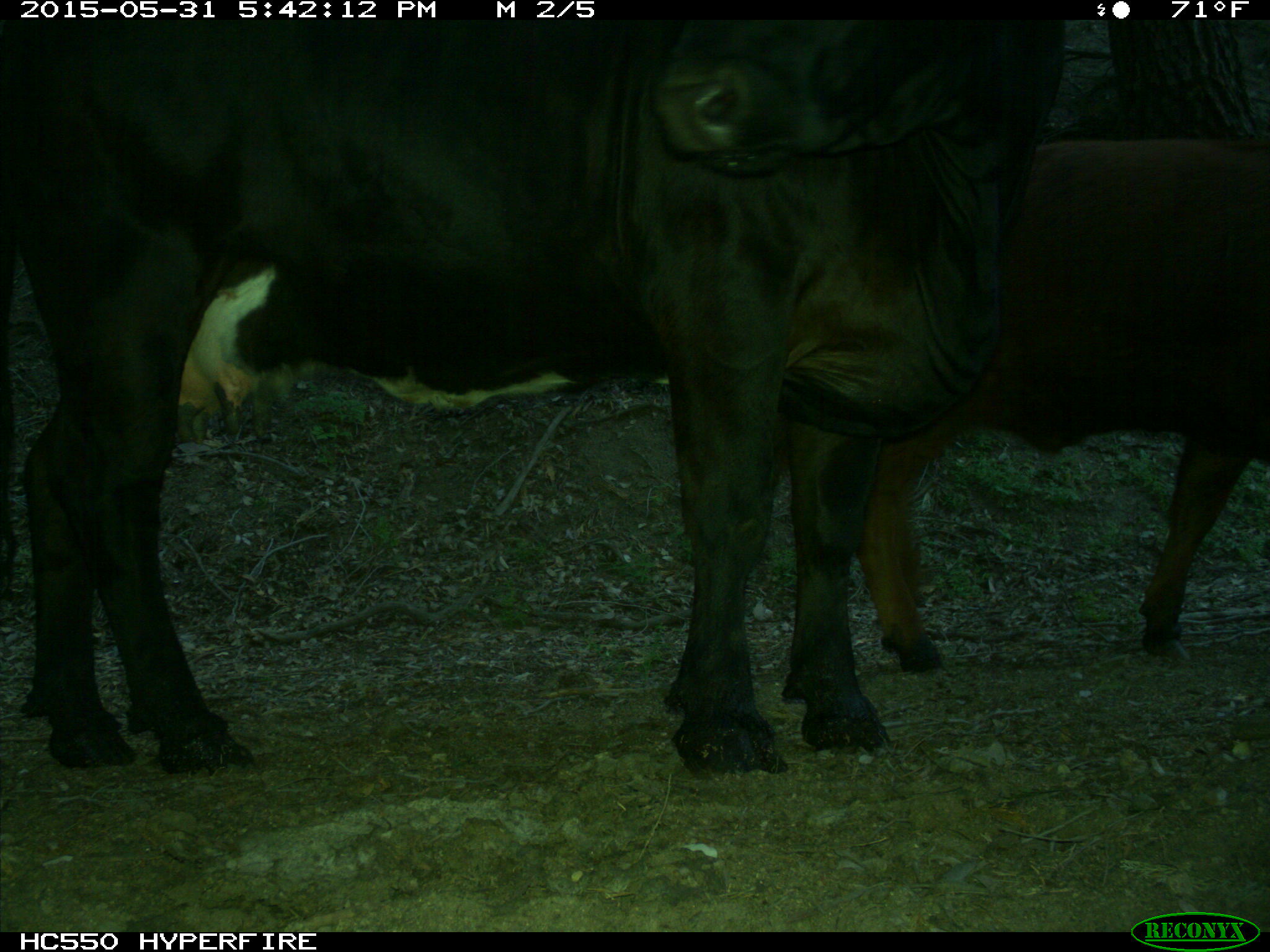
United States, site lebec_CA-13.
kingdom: Animalia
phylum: Chordata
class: Mammalia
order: Artiodactyla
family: Bovidae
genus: Bos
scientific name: Bos taurus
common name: domestic cow